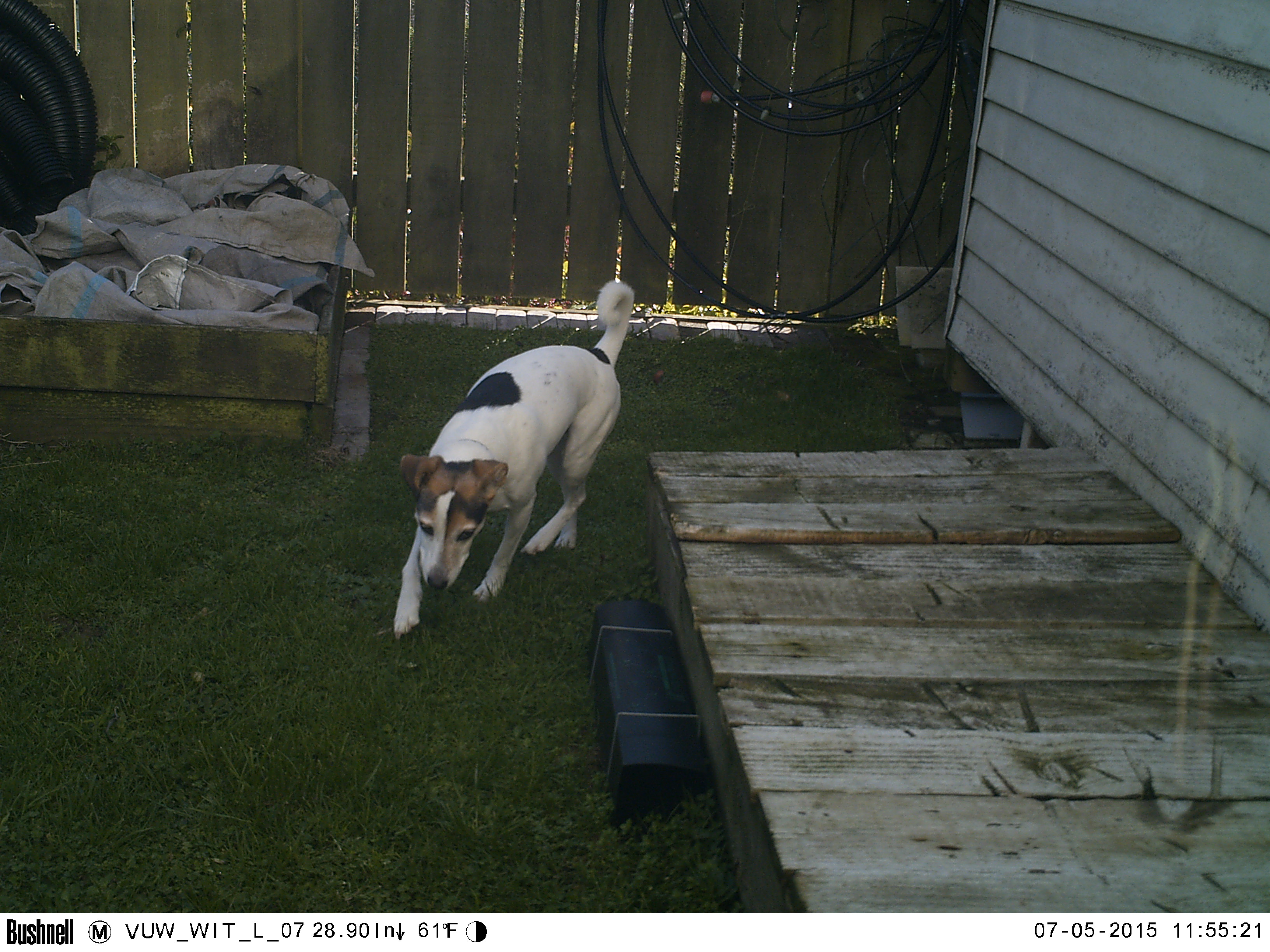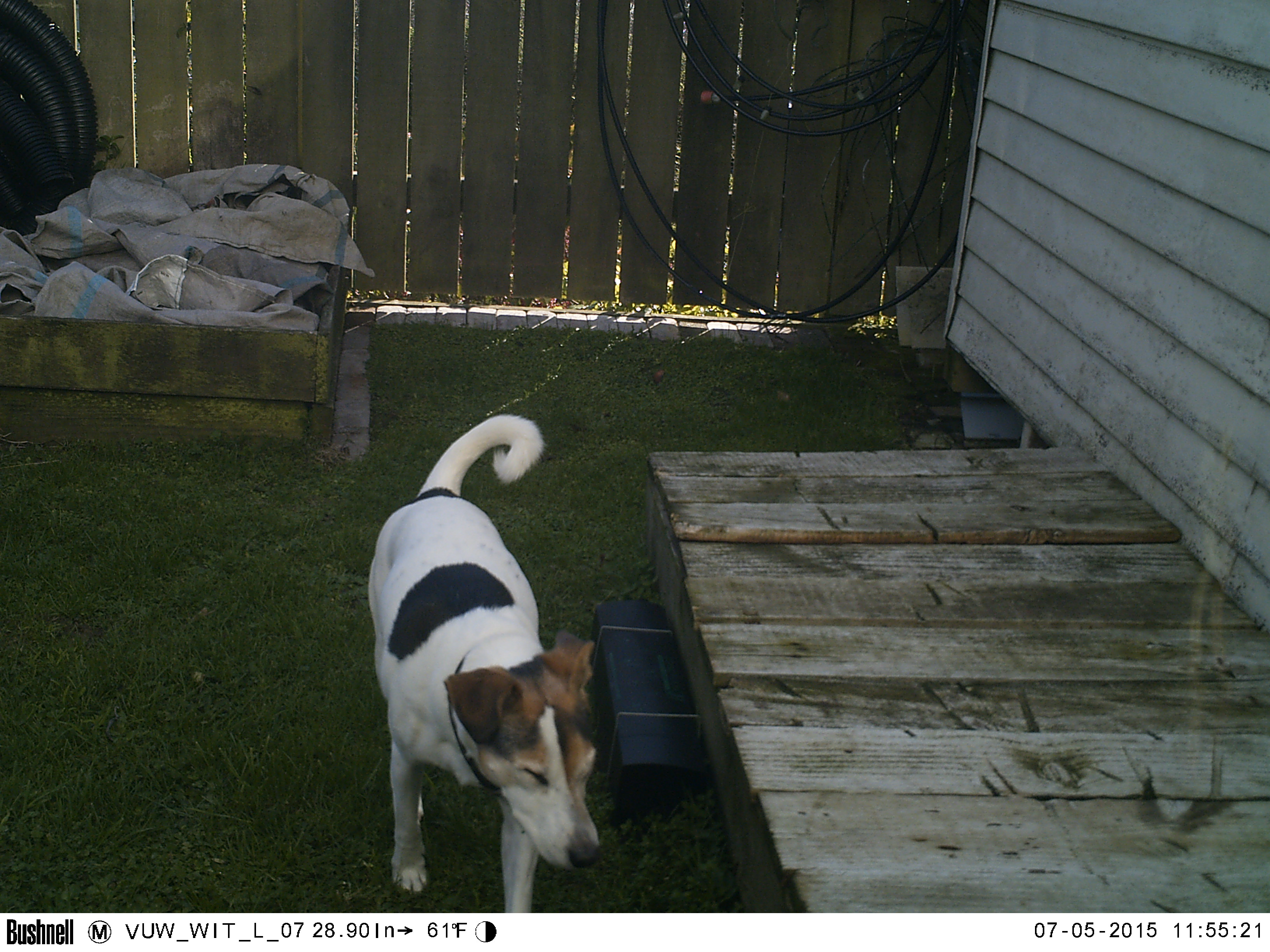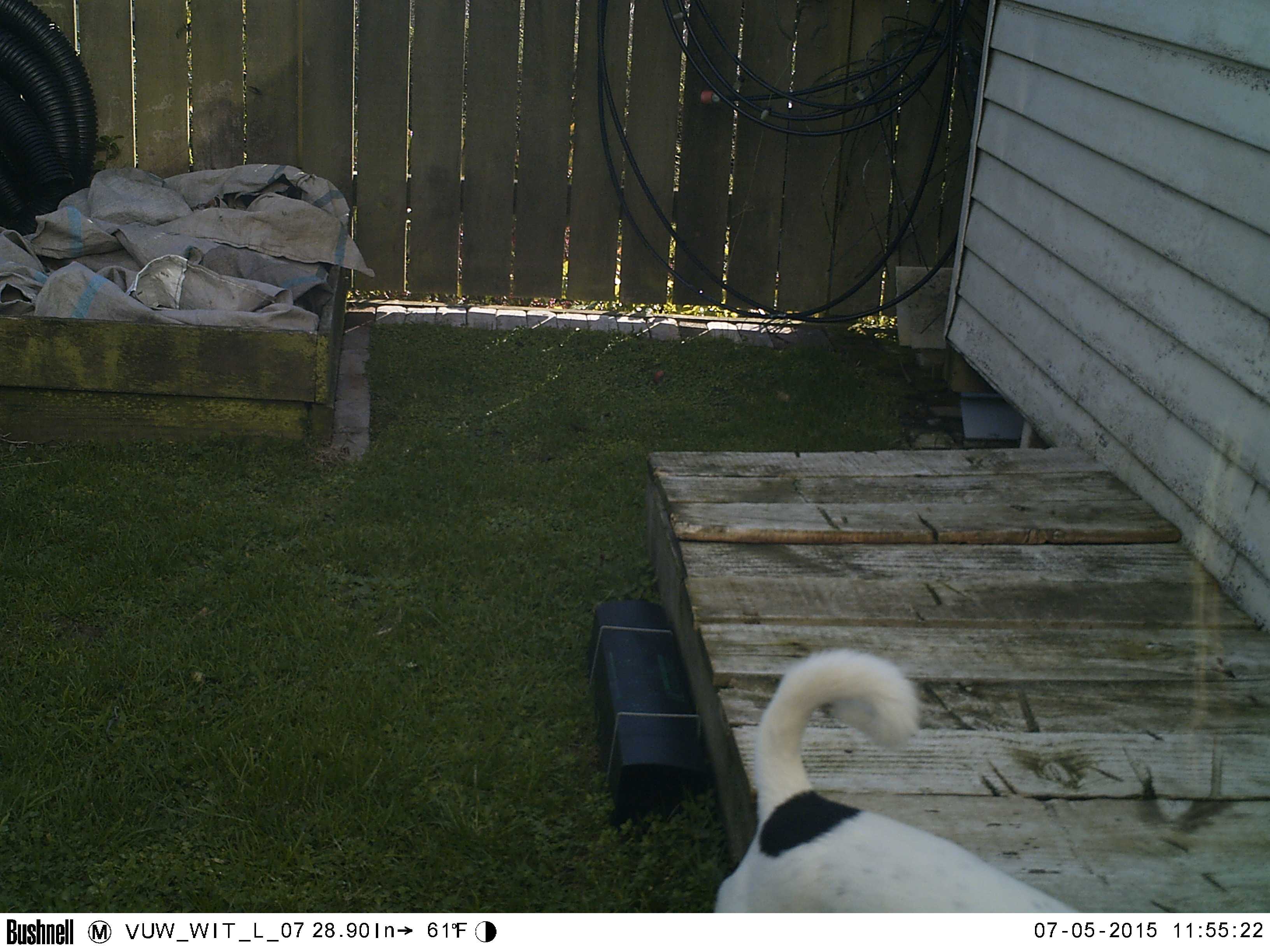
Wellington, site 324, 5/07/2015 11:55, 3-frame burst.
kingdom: Animalia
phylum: Chordata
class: Mammalia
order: Carnivora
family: Canidae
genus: Canis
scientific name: Canis familiaris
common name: dog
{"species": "dog (Canis familiaris)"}